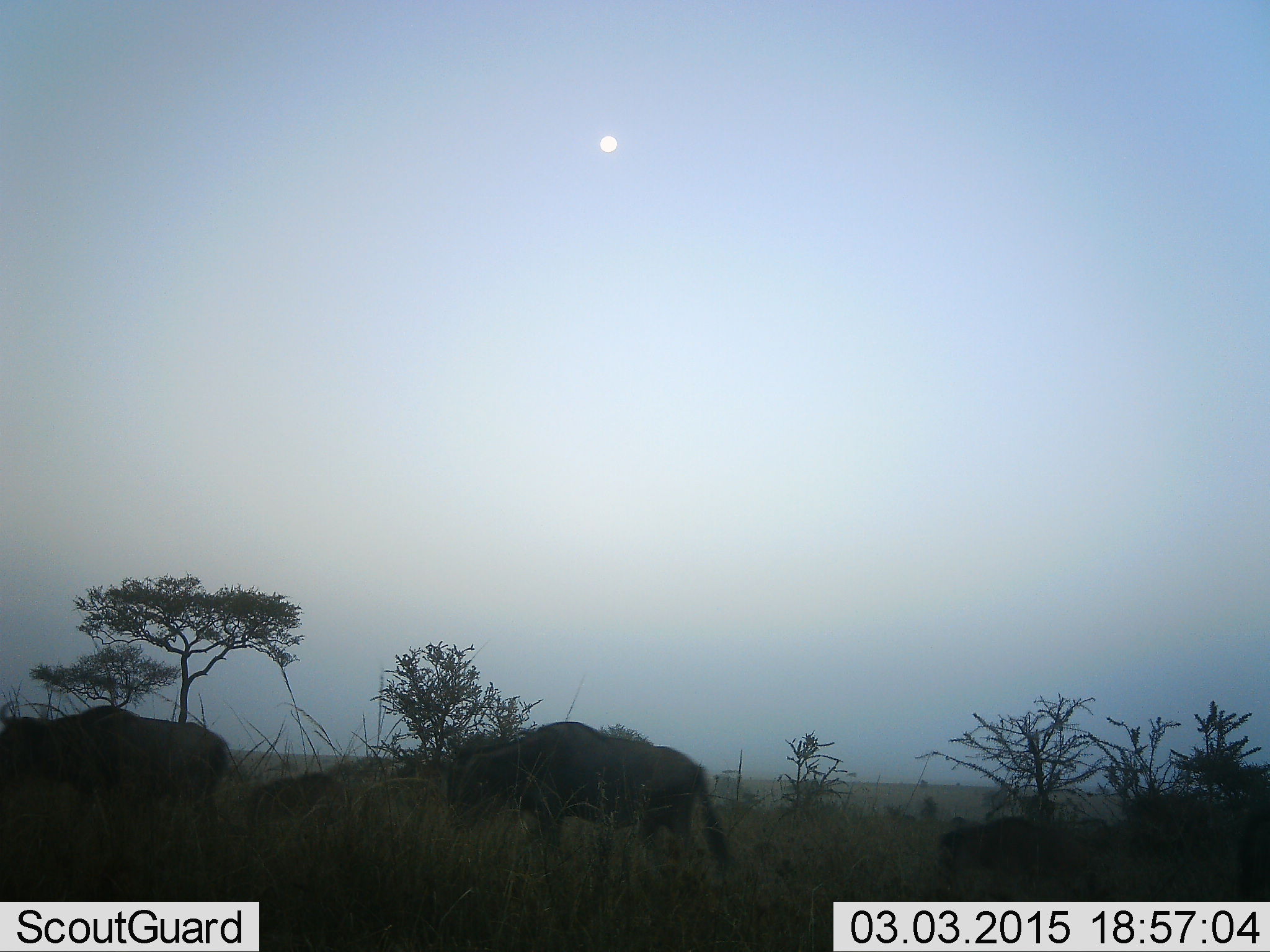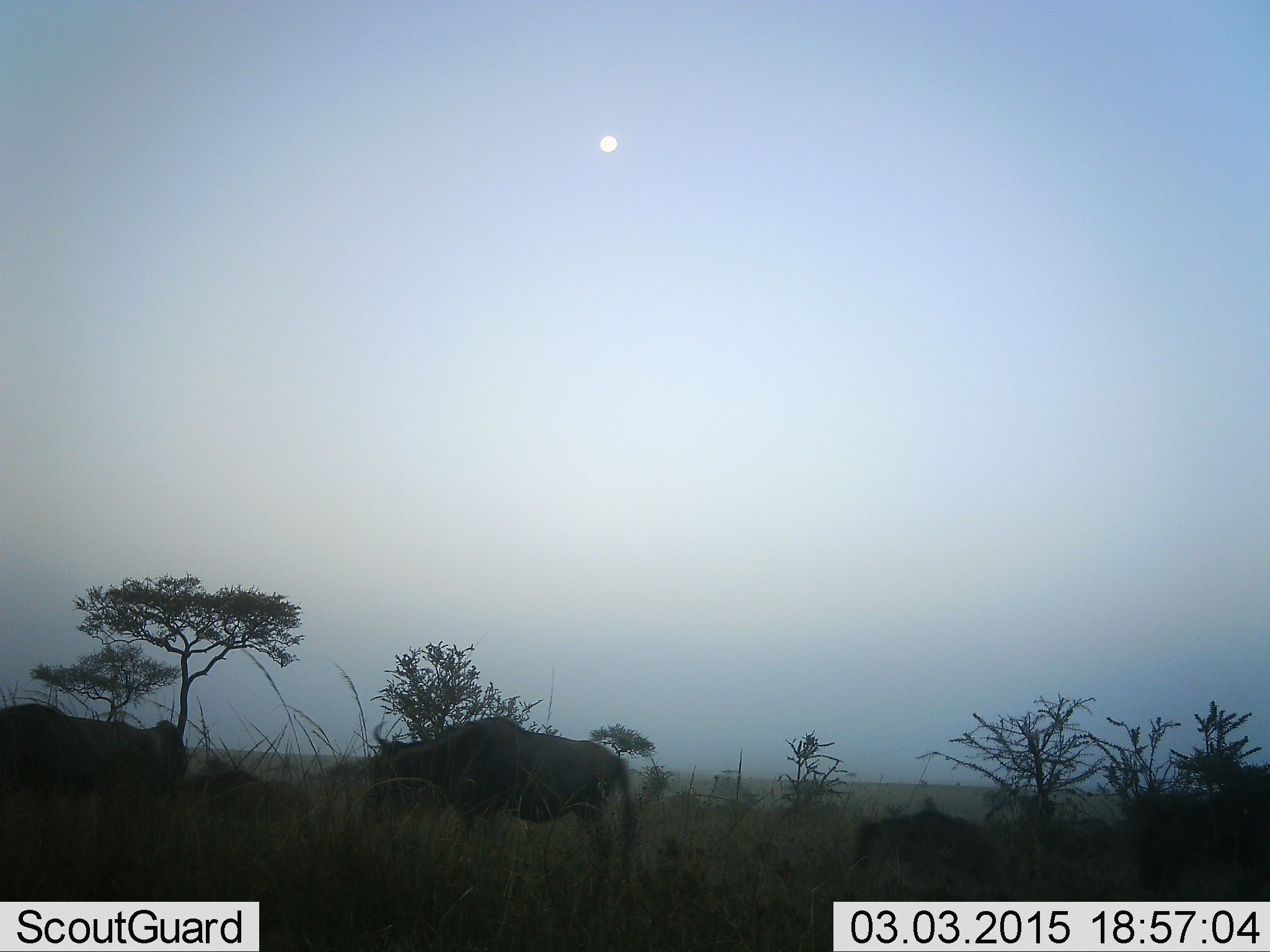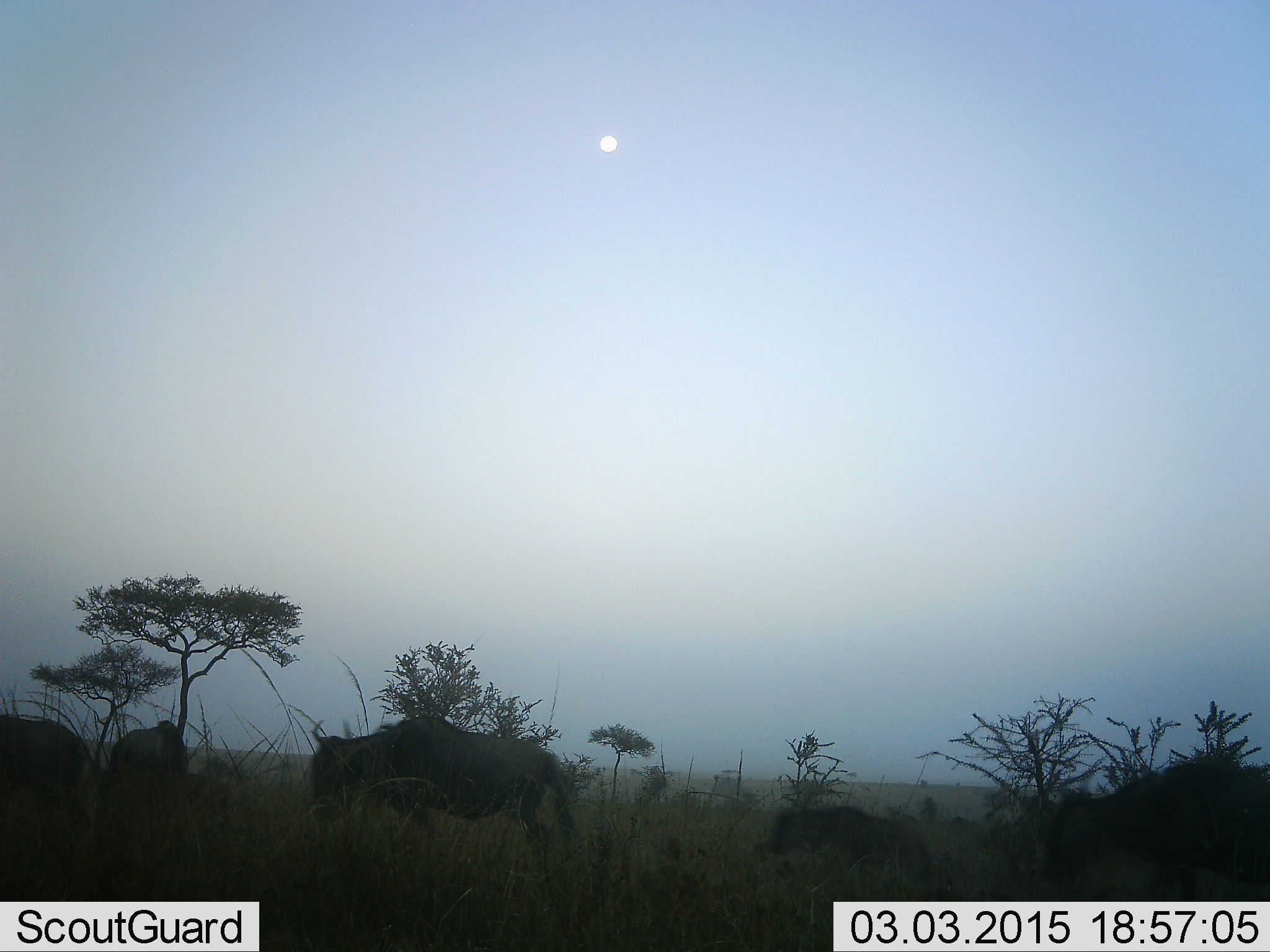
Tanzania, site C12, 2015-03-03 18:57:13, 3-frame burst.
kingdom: Animalia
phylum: Chordata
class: Mammalia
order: Artiodactyla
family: Bovidae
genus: Connochaetes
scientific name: Connochaetes taurinus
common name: blue wildebeest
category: wildebeest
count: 6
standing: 10%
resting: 0%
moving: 100%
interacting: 0%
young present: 50%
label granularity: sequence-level